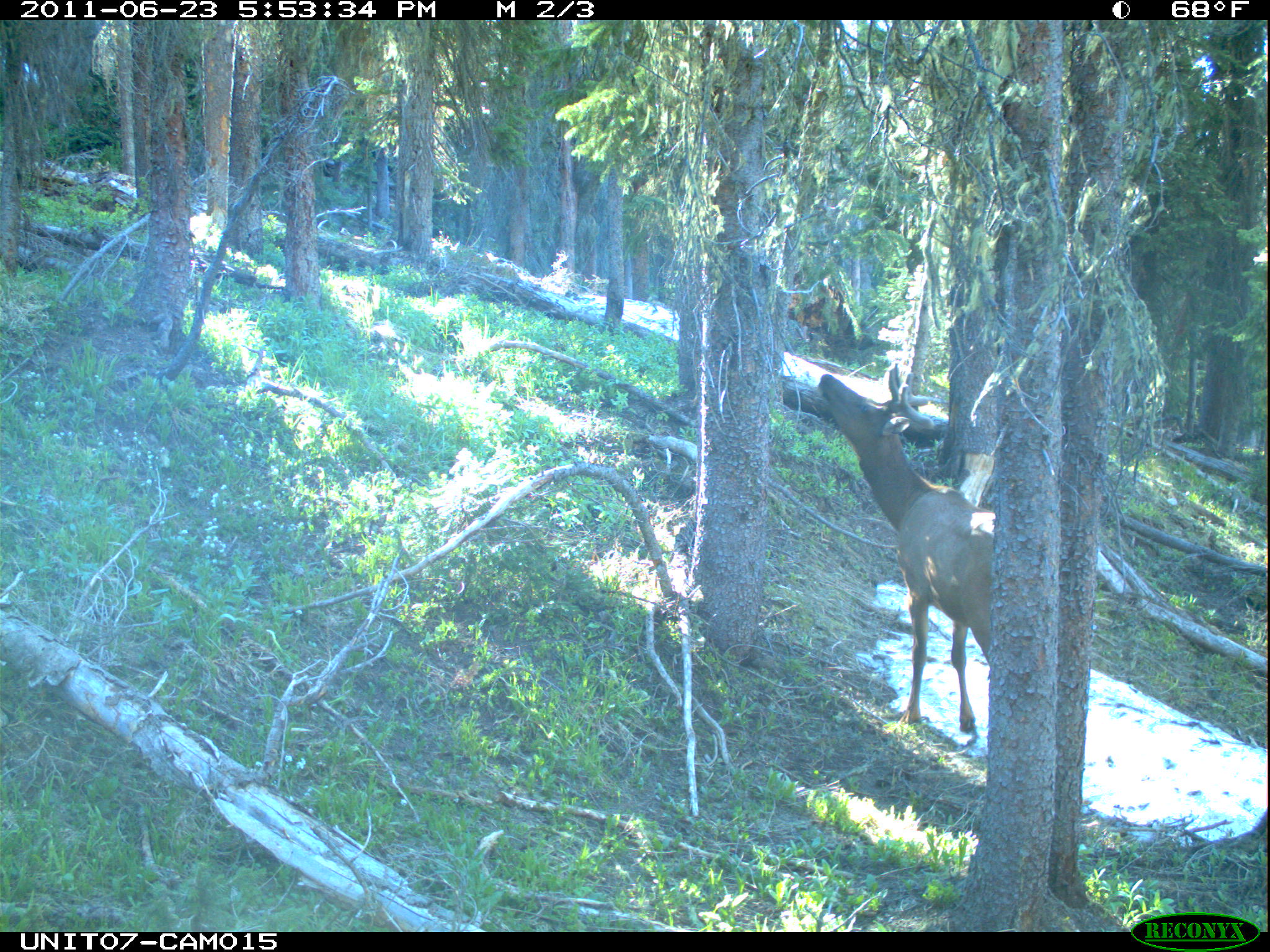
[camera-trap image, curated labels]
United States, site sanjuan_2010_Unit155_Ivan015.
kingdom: Animalia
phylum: Chordata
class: Mammalia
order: Artiodactyla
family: Cervidae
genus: Cervus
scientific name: Cervus elaphus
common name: red deer